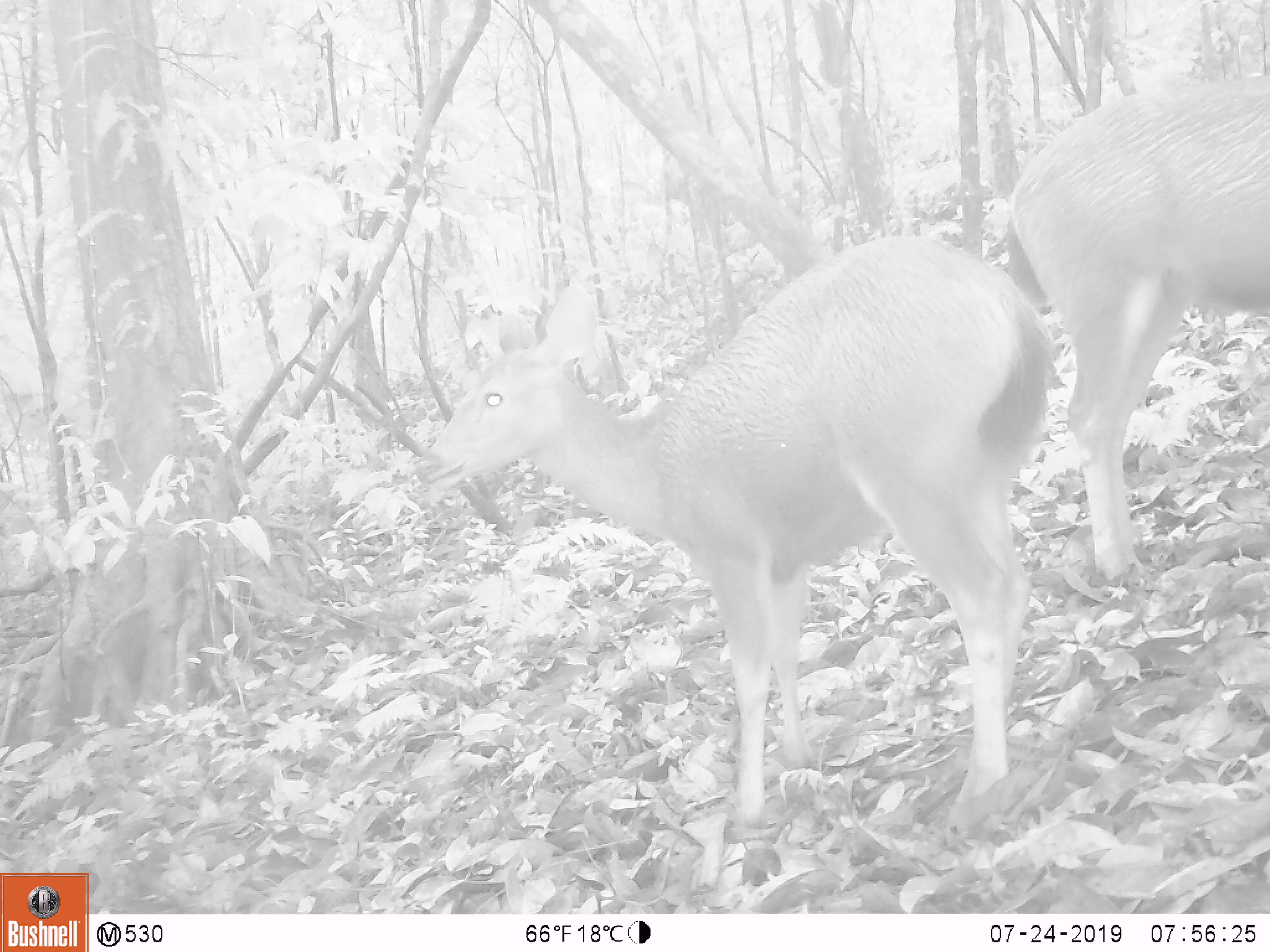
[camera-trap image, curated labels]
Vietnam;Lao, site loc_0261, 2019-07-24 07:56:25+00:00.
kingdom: Animalia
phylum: Chordata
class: Mammalia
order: Artiodactyla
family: Cervidae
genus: Rusa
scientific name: Rusa unicolor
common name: sambar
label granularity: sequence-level